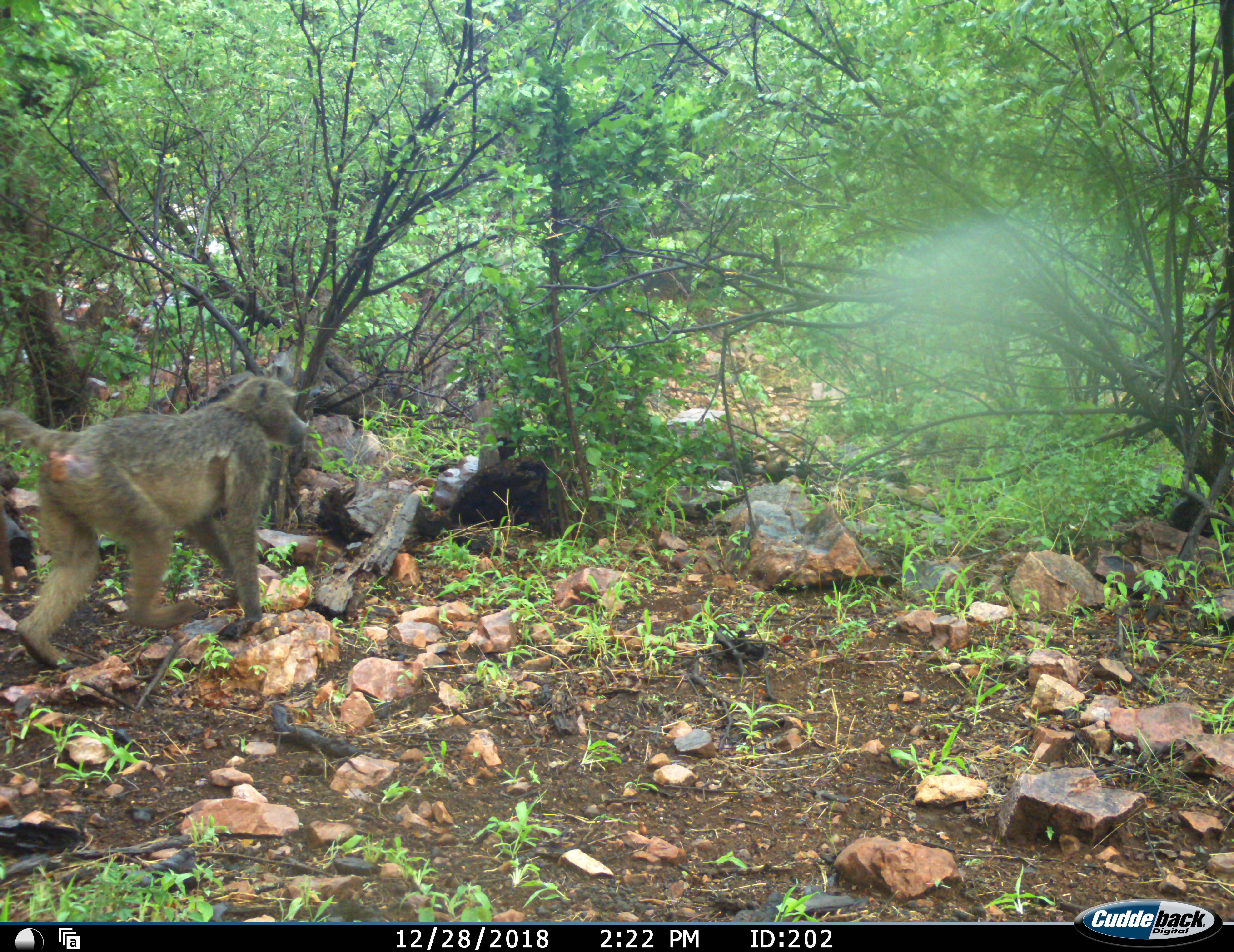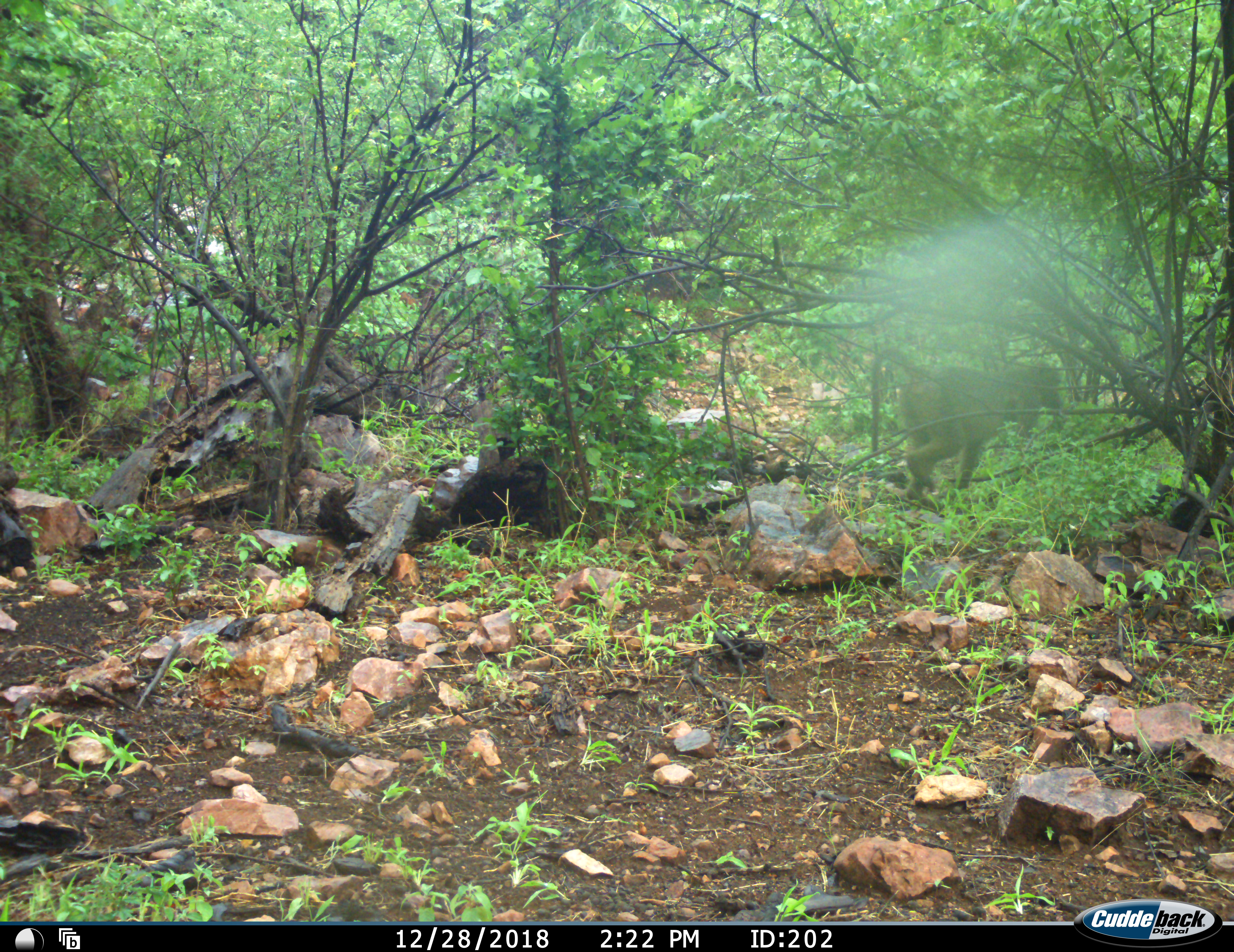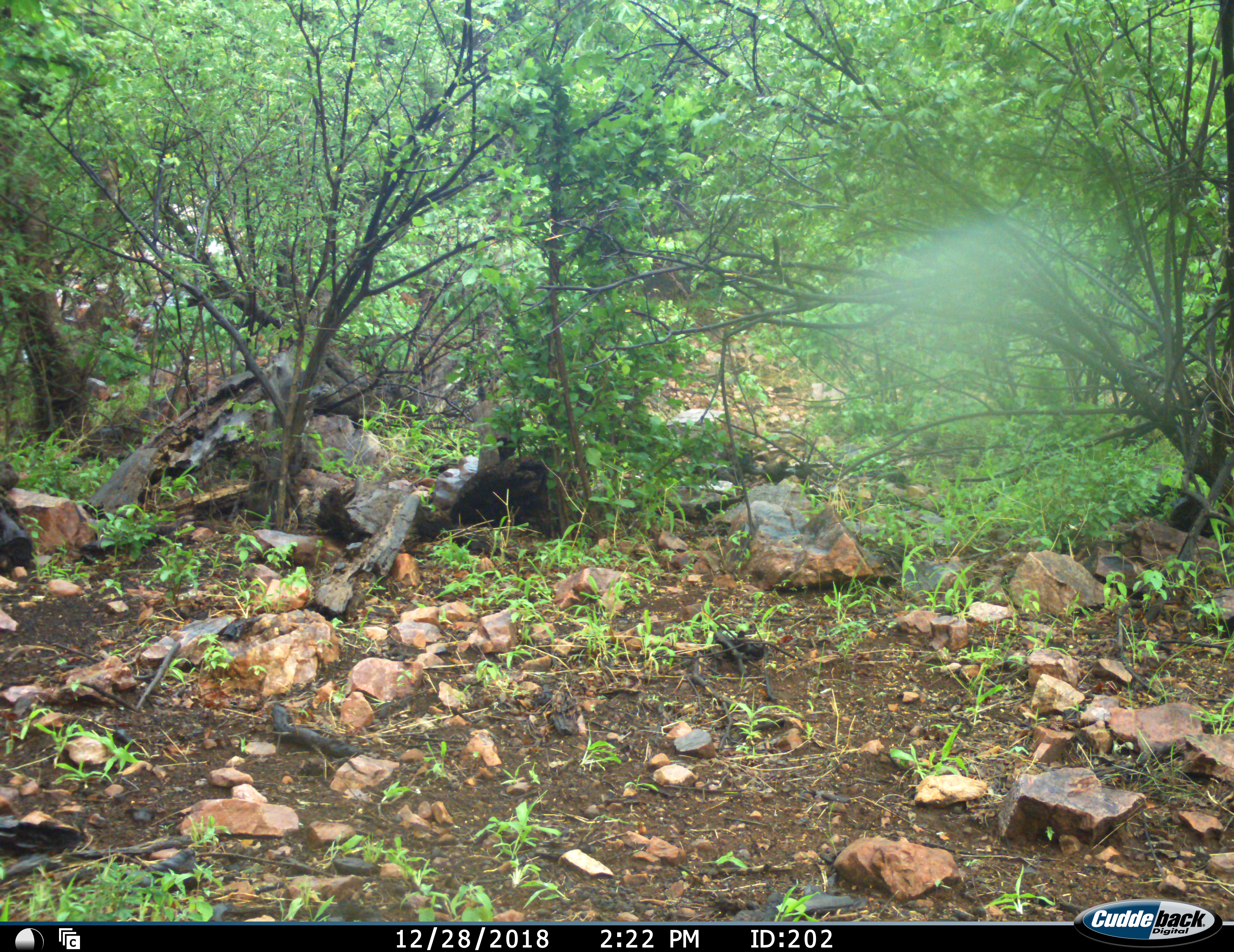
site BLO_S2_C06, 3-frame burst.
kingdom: Animalia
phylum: Chordata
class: Mammalia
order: Primates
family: Cercopithecidae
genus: Papio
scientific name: Papio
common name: baboon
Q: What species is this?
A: Baboon (Papio).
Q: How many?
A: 1.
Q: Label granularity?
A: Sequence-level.